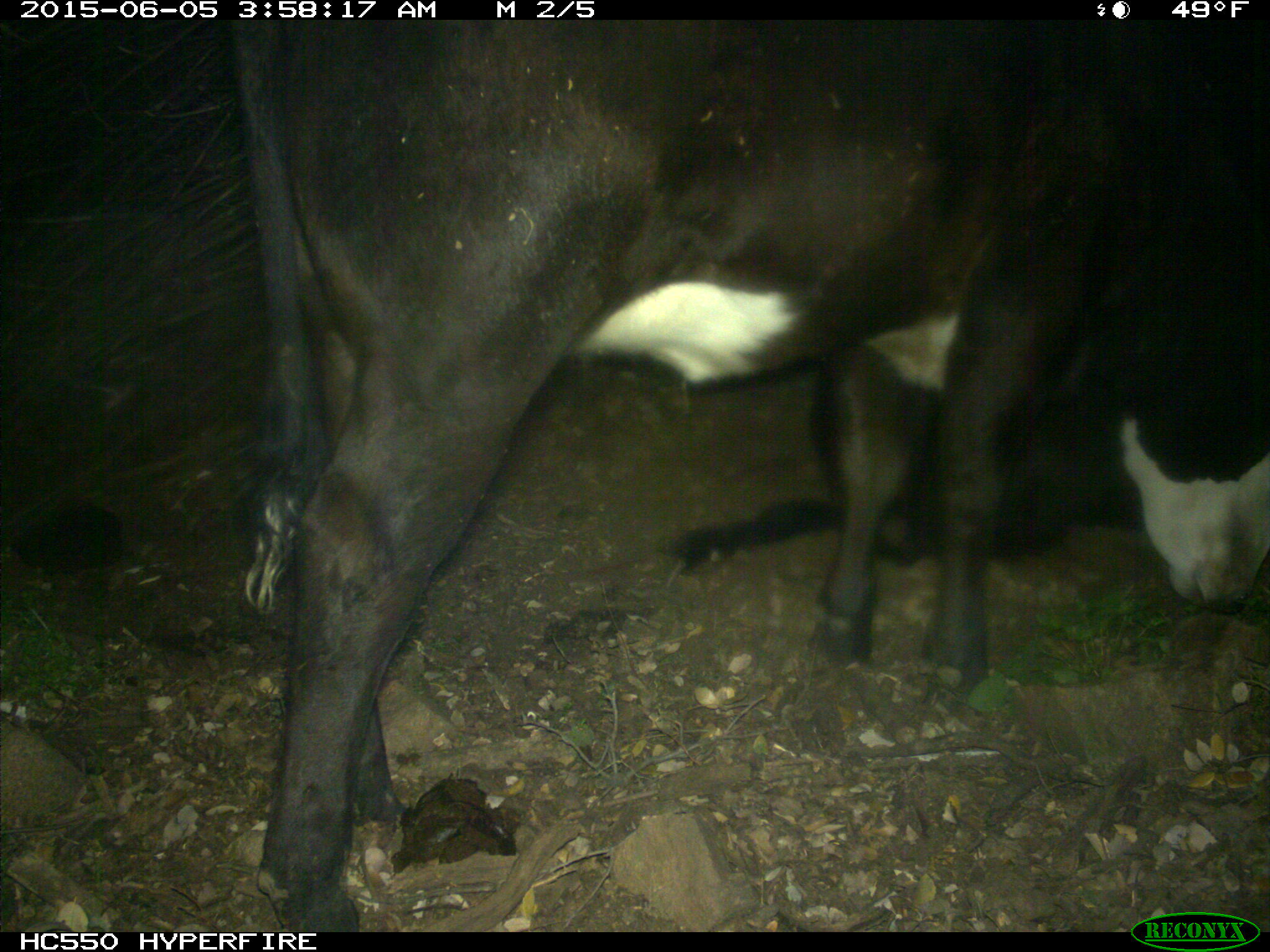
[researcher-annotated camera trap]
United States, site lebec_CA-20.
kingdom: Animalia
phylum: Chordata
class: Mammalia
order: Artiodactyla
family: Bovidae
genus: Bos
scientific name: Bos taurus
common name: domestic cow